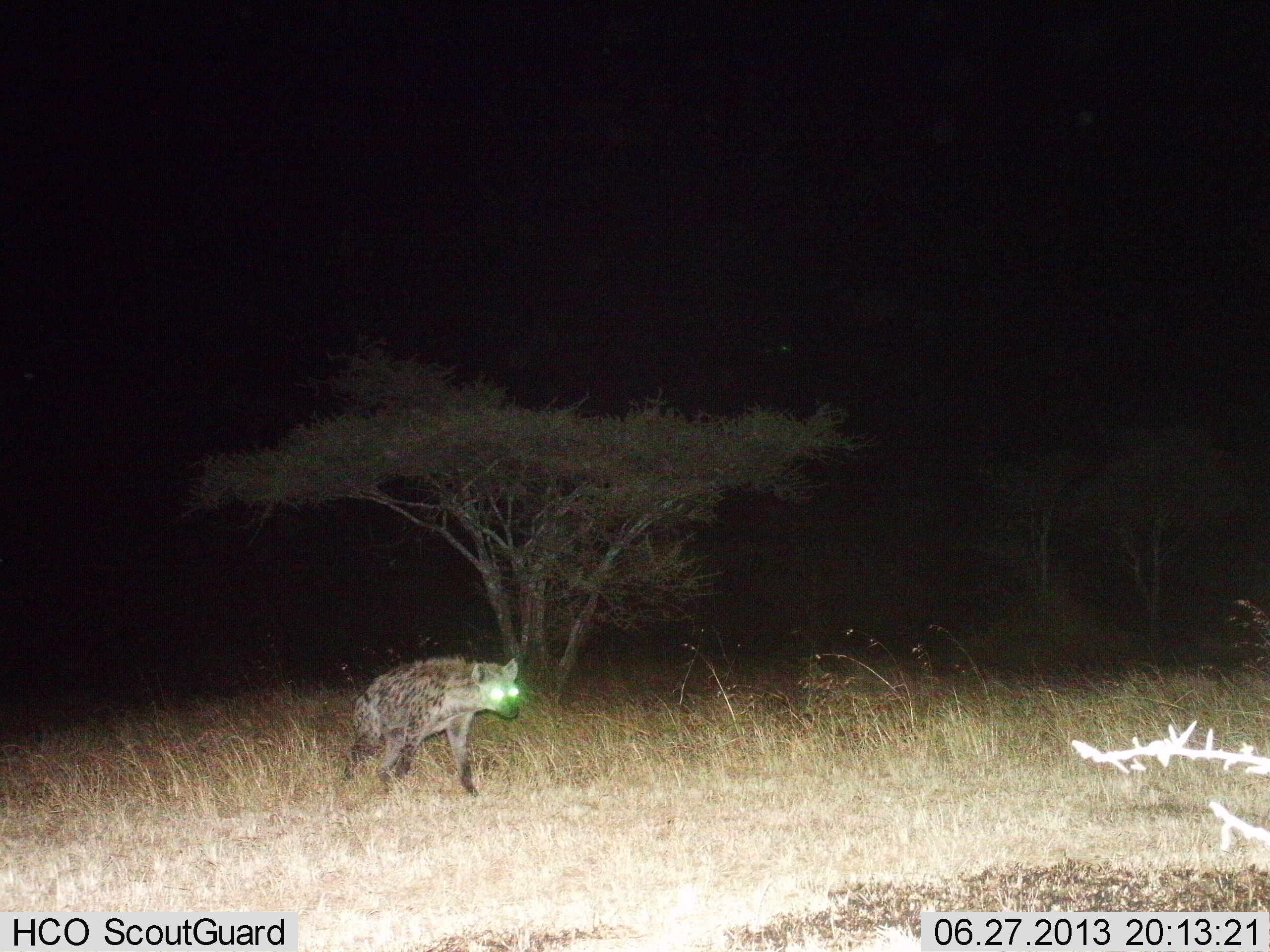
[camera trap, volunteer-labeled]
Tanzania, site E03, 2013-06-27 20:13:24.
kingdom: Animalia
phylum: Chordata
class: Mammalia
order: Carnivora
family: Hyaenidae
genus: Crocuta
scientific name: Crocuta crocuta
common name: spotted hyena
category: hyenaspotted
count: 2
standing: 0%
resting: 0%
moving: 100%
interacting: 0%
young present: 0%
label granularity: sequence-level